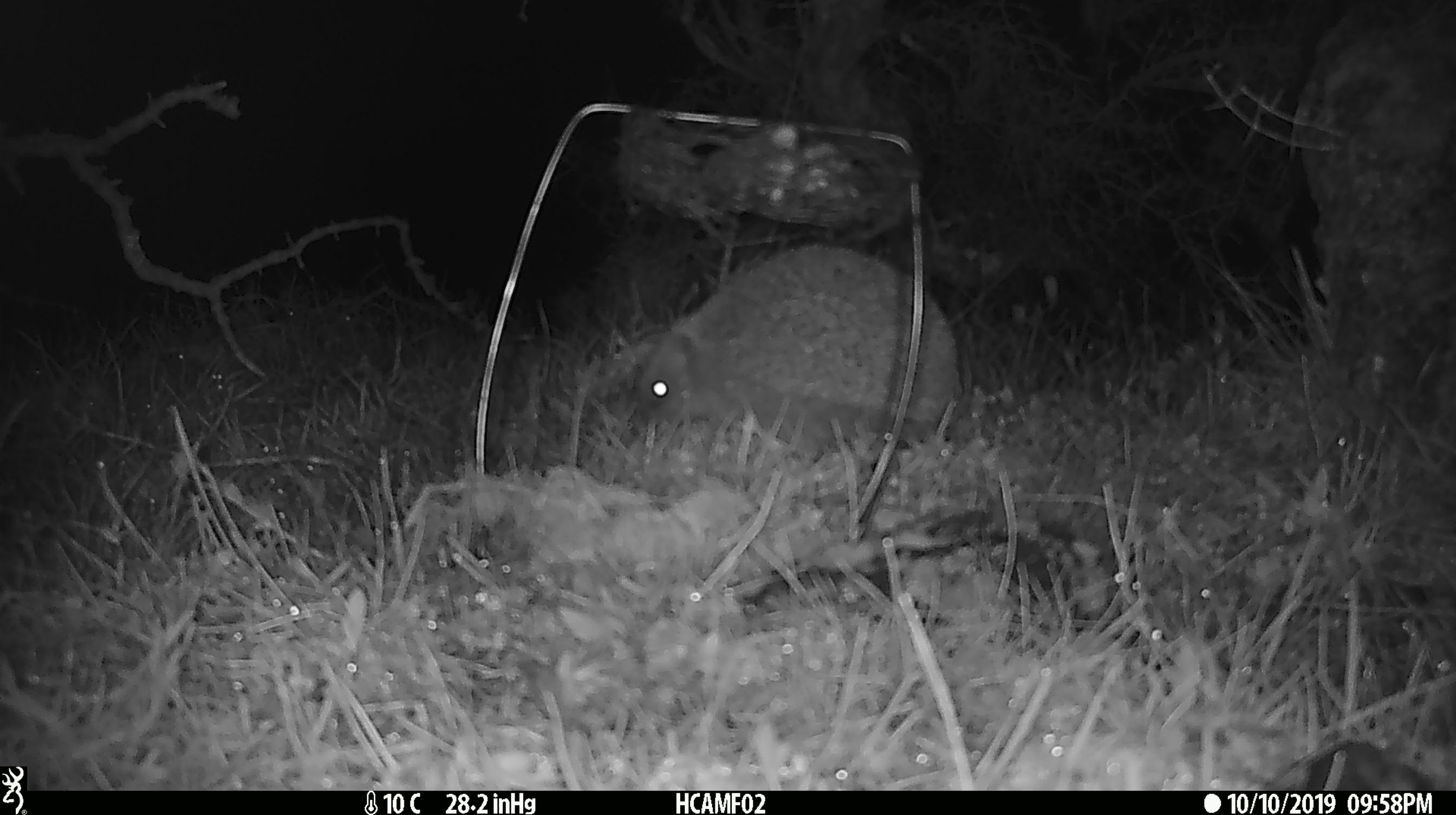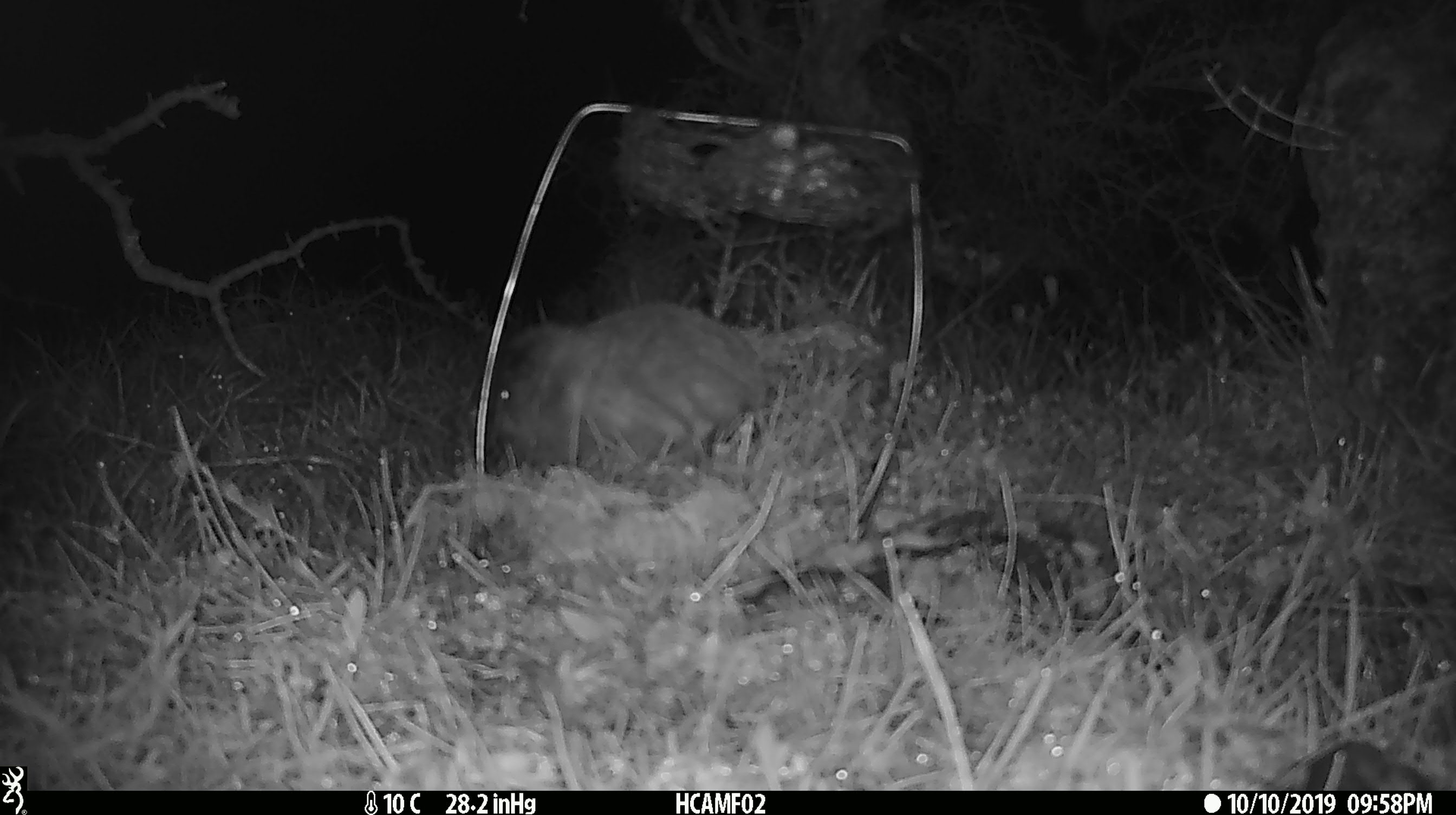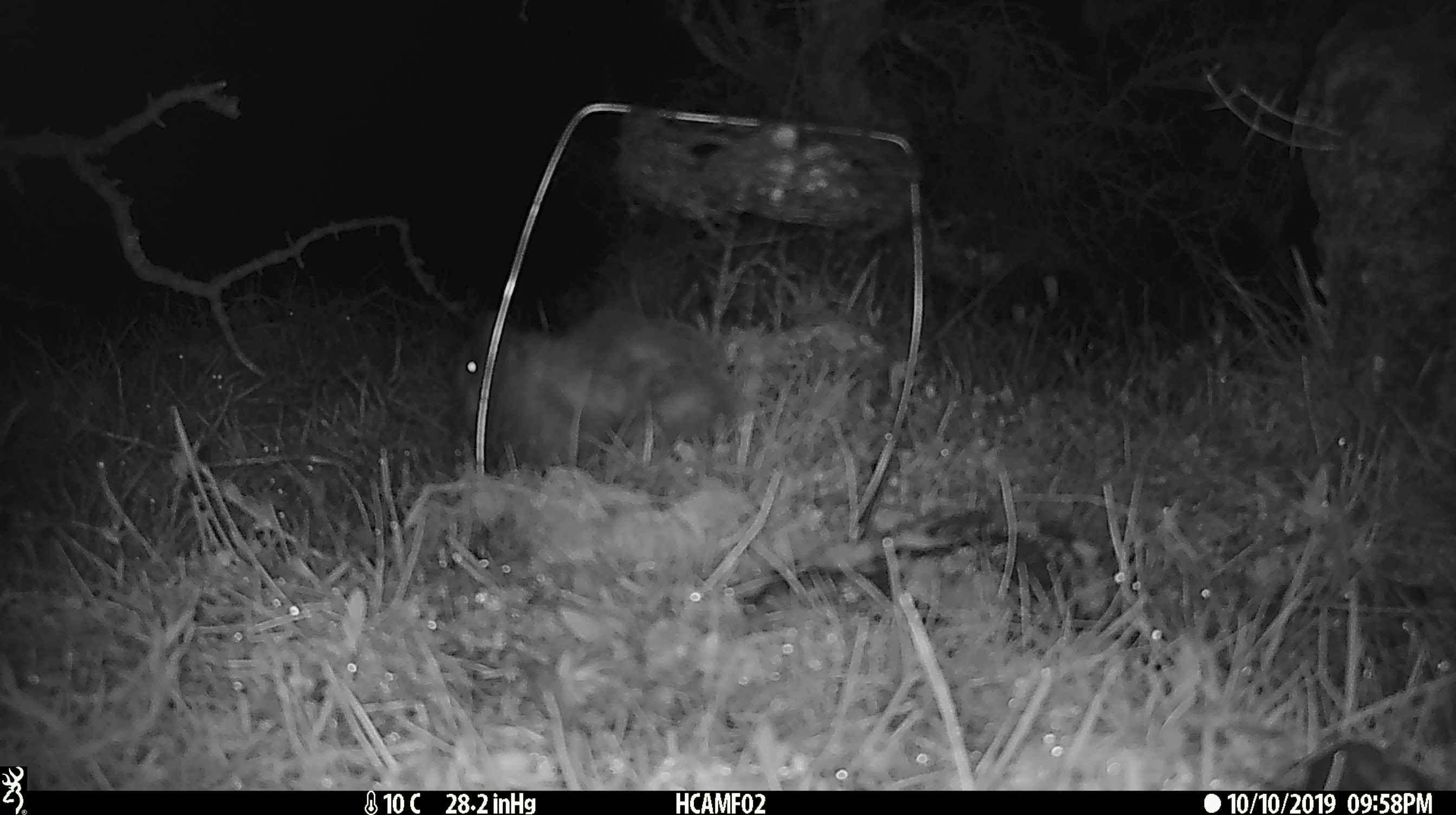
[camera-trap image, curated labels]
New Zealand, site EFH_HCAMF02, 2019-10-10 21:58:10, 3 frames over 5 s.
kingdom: Animalia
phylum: Chordata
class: Mammalia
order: Eulipotyphla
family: Erinaceidae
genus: Erinaceus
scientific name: Erinaceus europaeus europaeus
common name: european hedgehog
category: hedgehog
Hedgehog (european hedgehog) (Erinaceus europaeus europaeus).